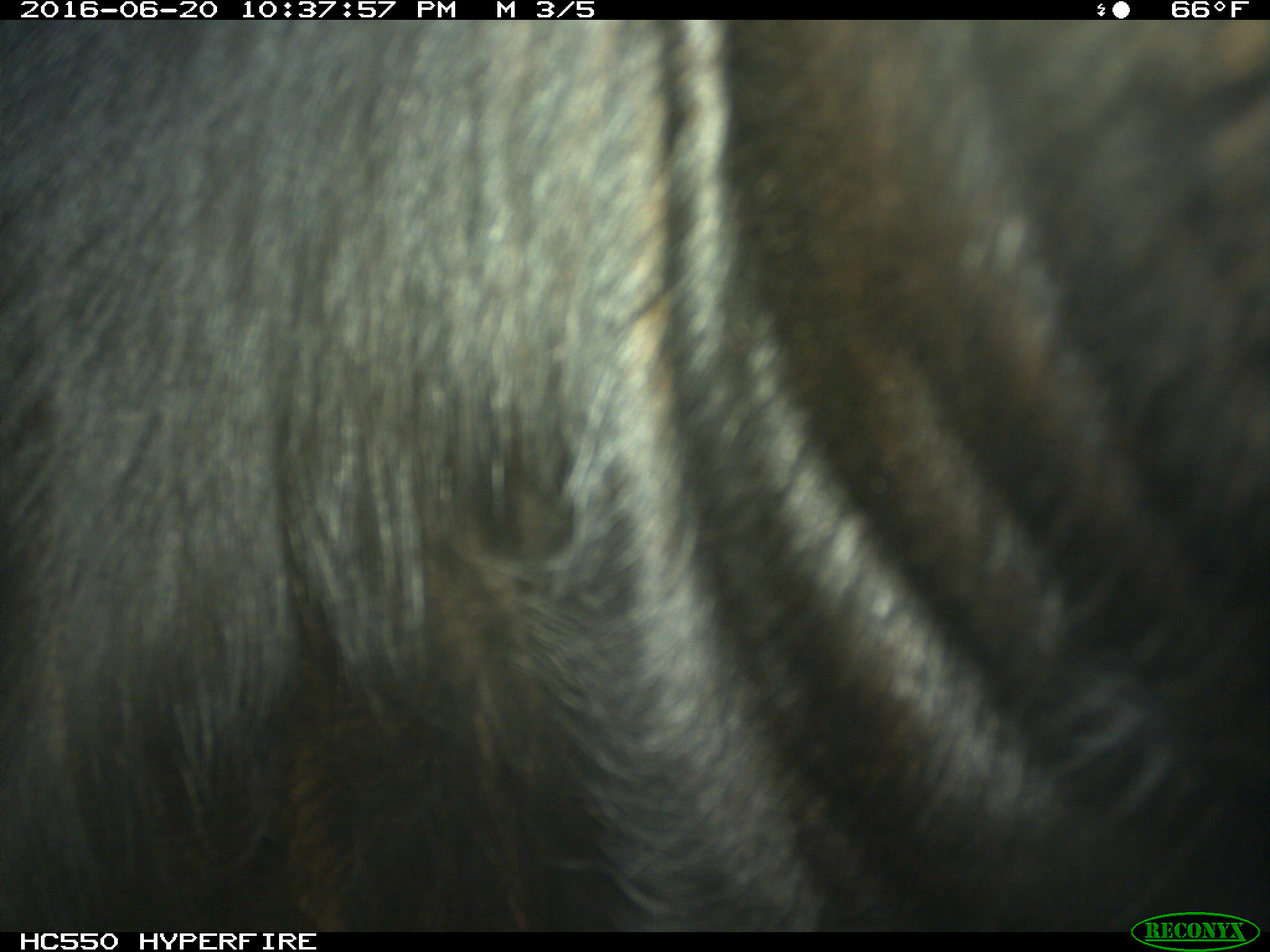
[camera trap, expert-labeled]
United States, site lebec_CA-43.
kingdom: Animalia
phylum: Chordata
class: Mammalia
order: Artiodactyla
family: Bovidae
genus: Bos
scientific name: Bos taurus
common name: domestic cow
Bos taurus (domestic cow).